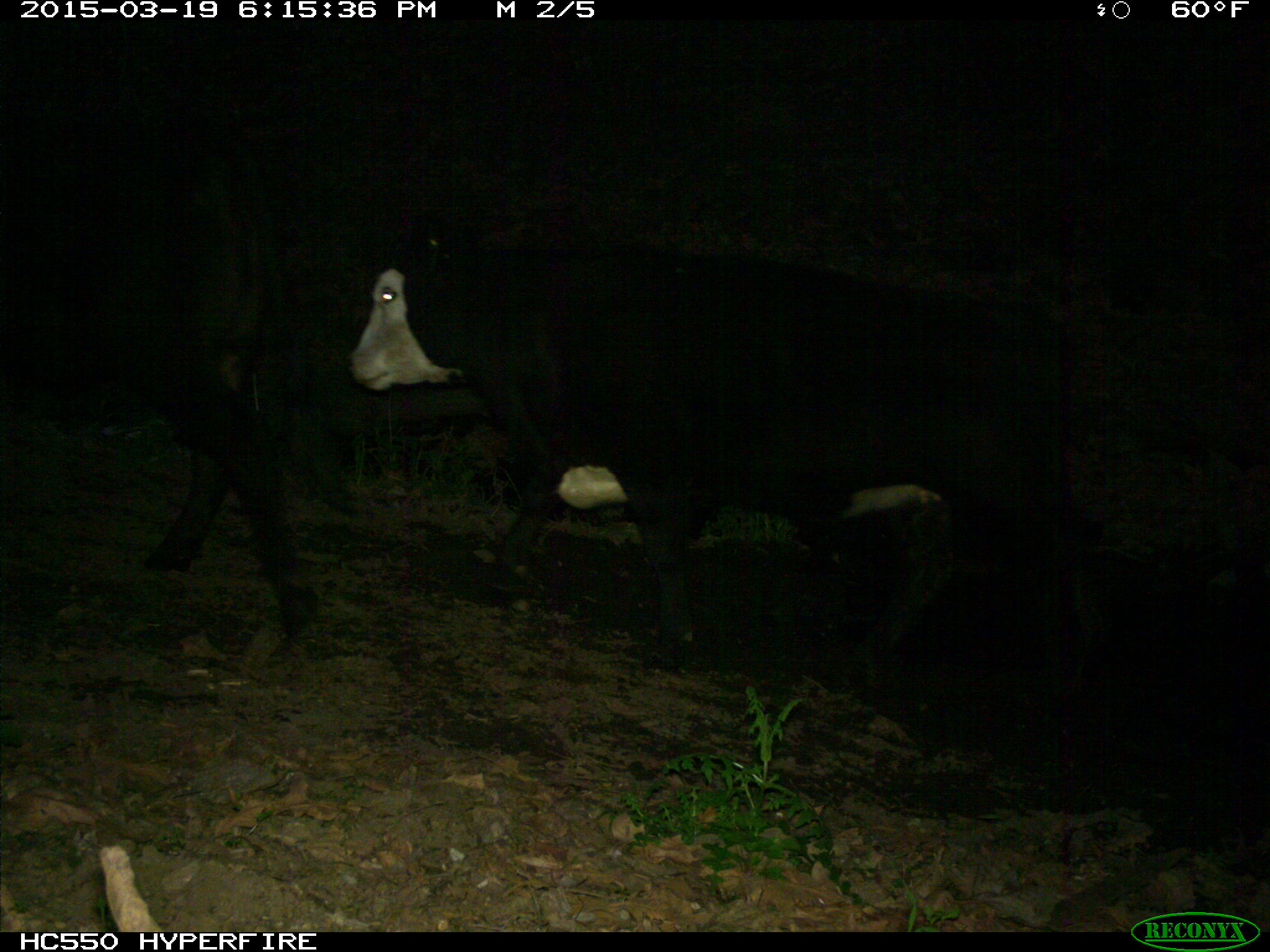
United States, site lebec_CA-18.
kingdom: Animalia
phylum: Chordata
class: Mammalia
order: Artiodactyla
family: Bovidae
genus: Bos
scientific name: Bos taurus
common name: domestic cow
Bos taurus (domestic cow).